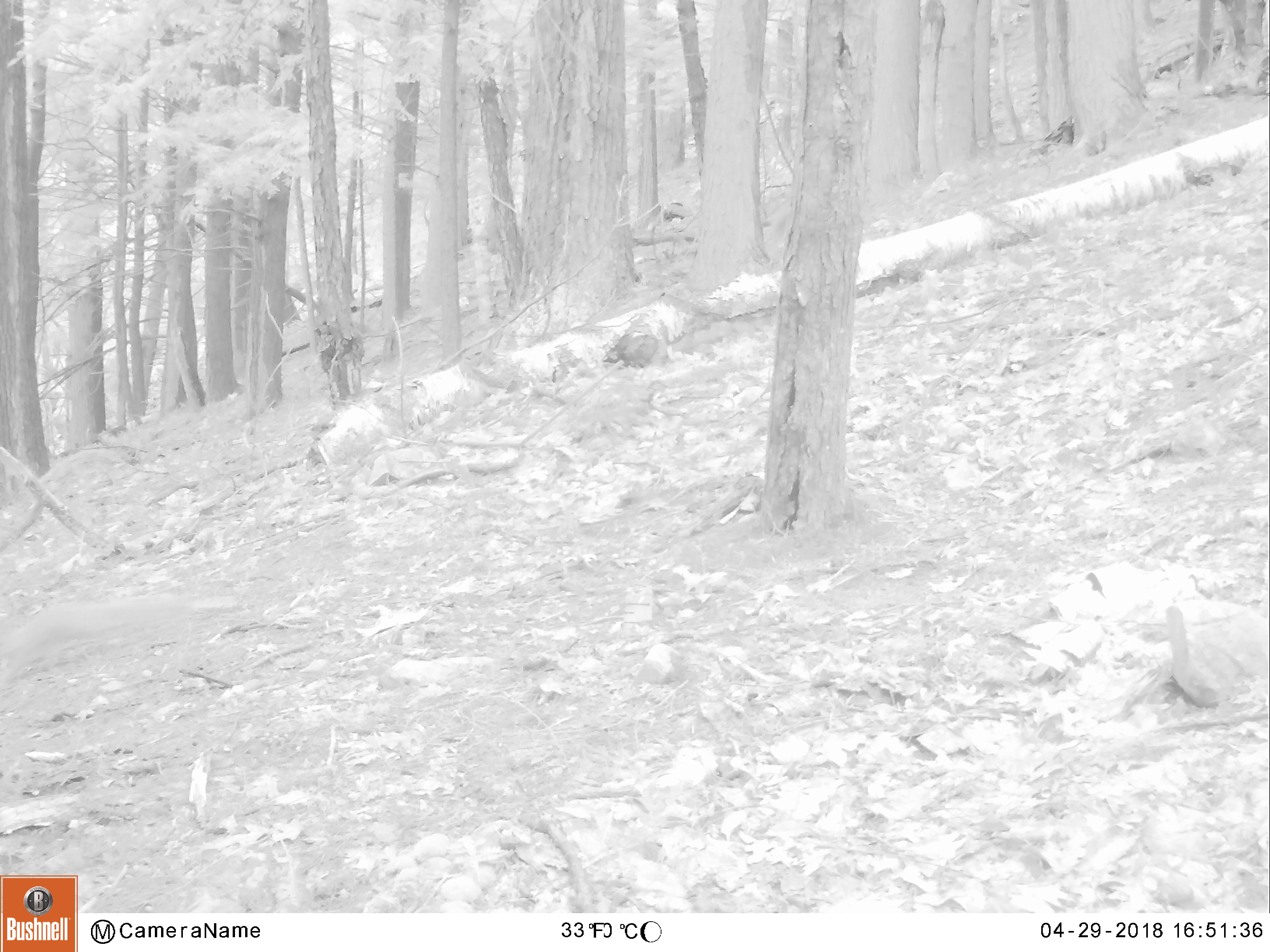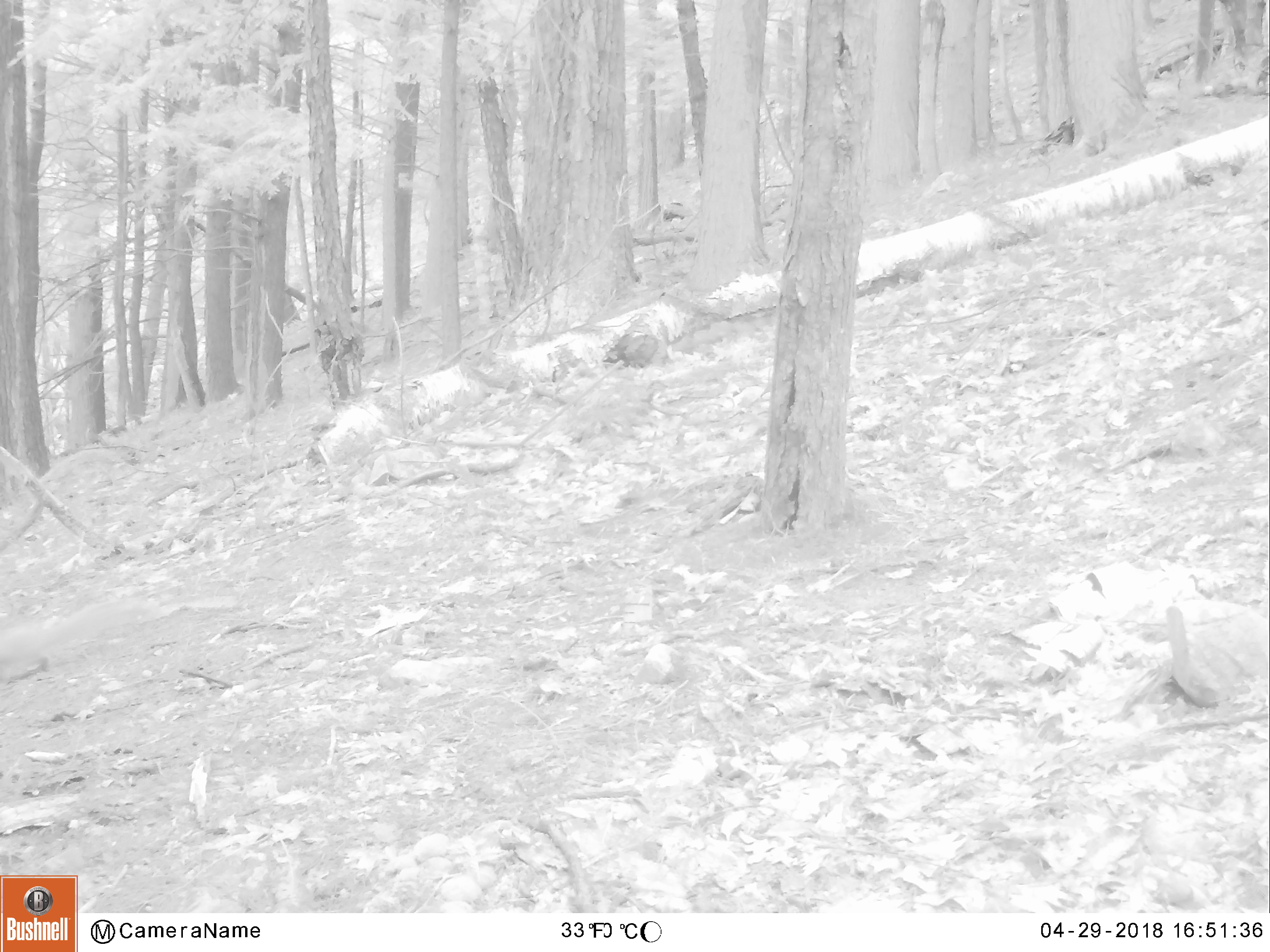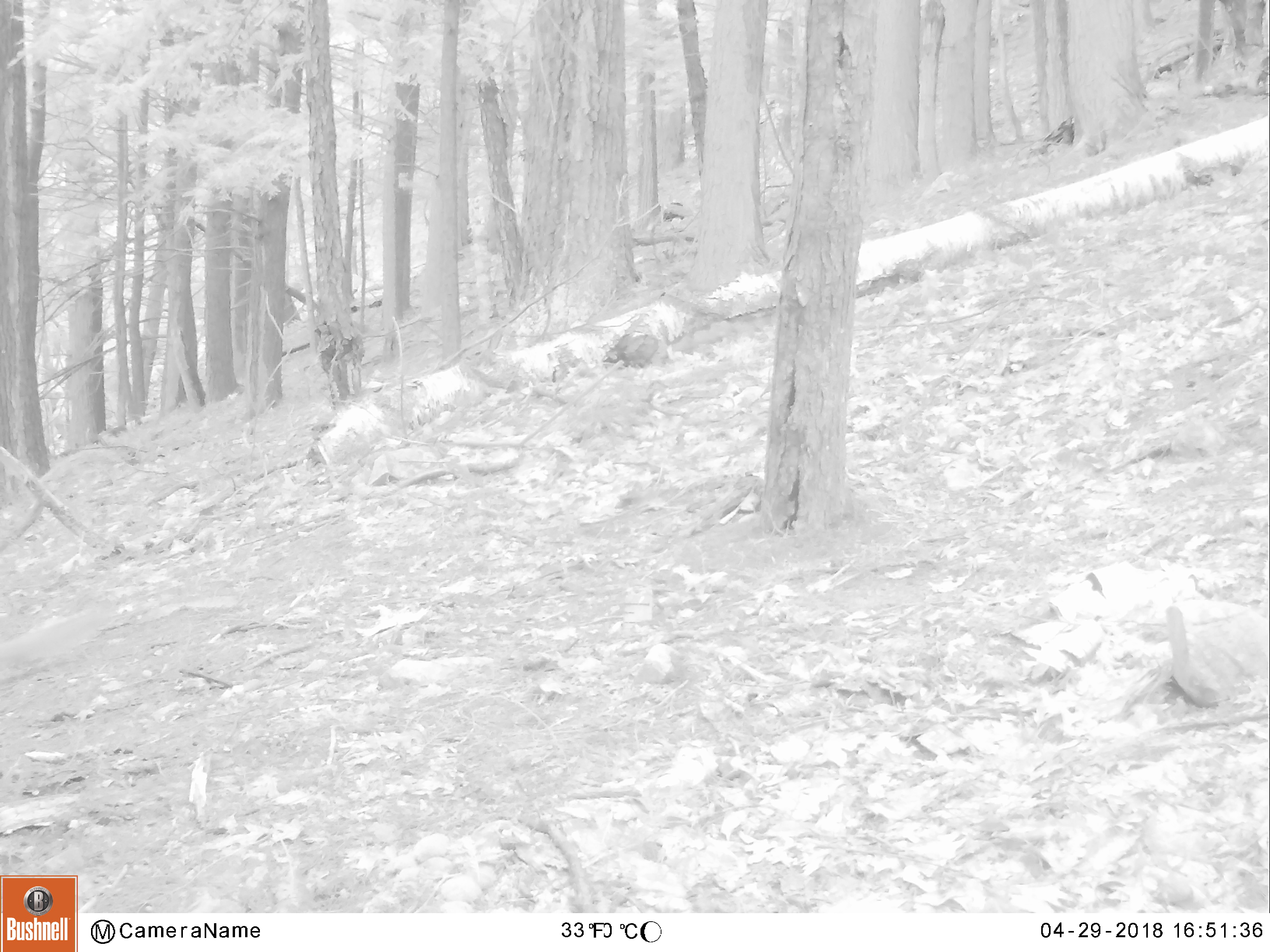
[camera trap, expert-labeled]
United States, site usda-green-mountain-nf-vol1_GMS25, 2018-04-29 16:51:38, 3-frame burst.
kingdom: Animalia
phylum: Chordata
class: Mammalia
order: Rodentia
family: Sciuridae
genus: Sciurus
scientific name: Sciurus carolinensis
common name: gray squirrel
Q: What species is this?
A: Gray squirrel (Sciurus carolinensis).